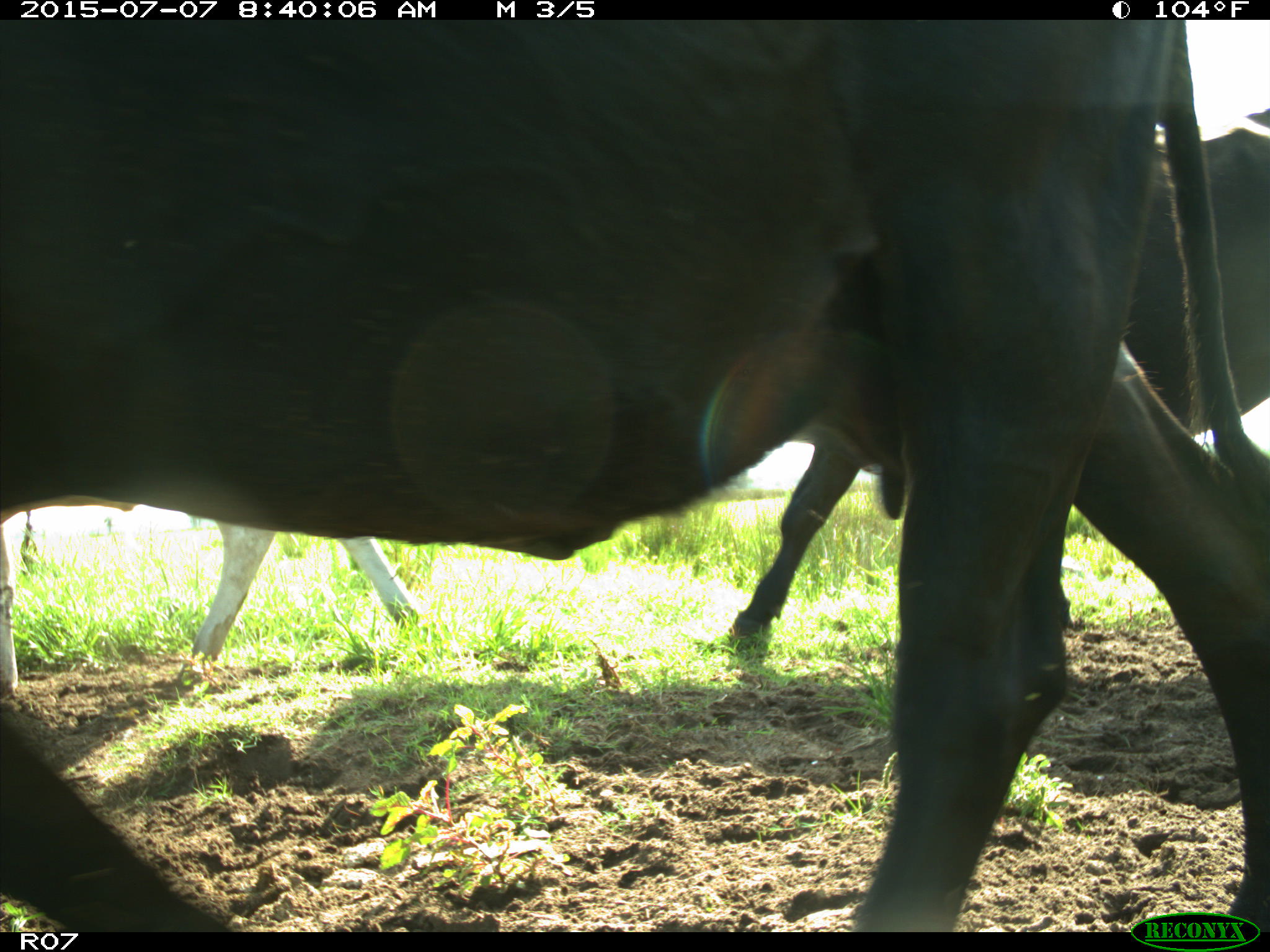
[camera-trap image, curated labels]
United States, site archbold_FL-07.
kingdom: Animalia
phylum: Chordata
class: Mammalia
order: Artiodactyla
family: Bovidae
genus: Bos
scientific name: Bos taurus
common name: domestic cow